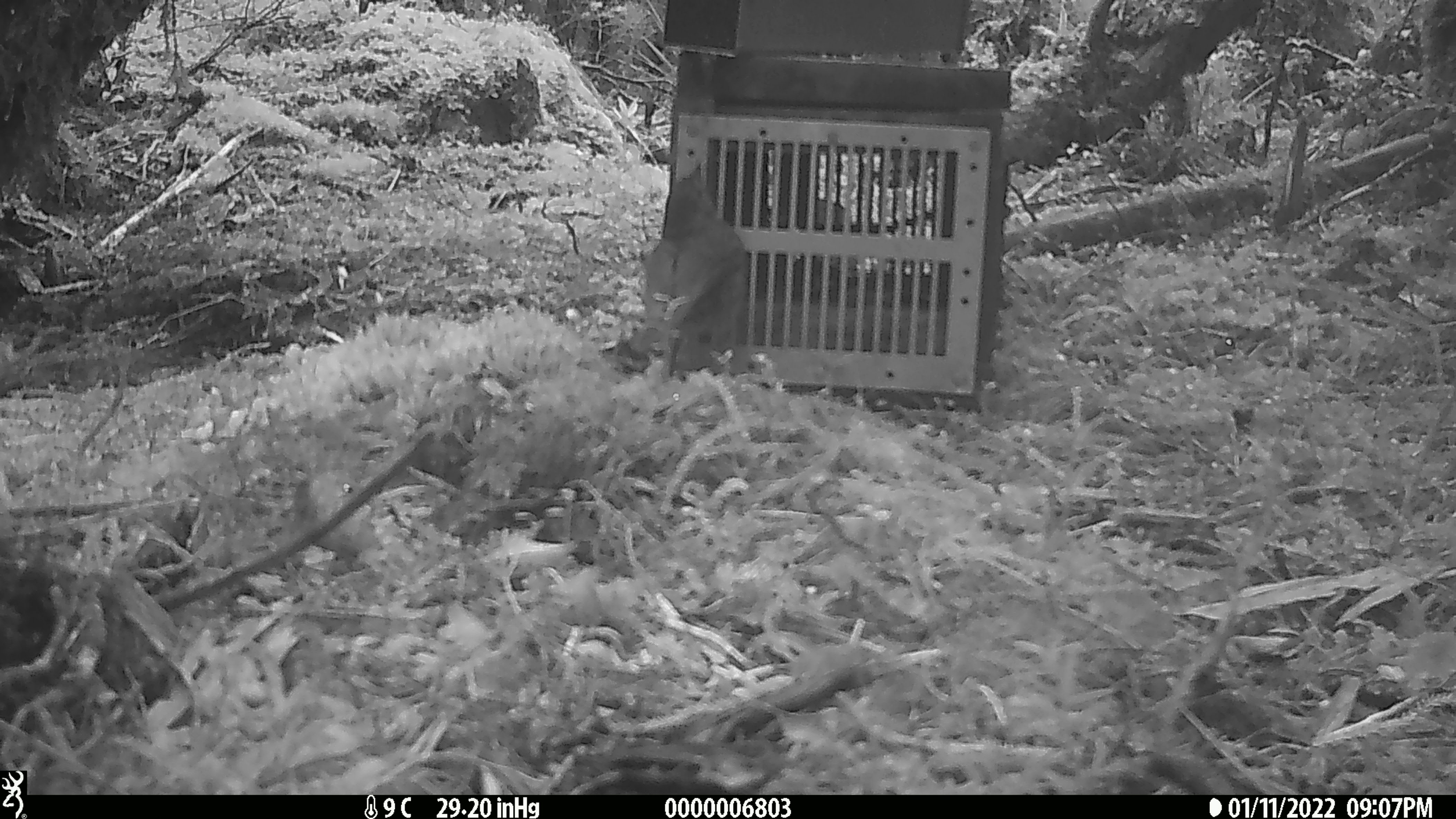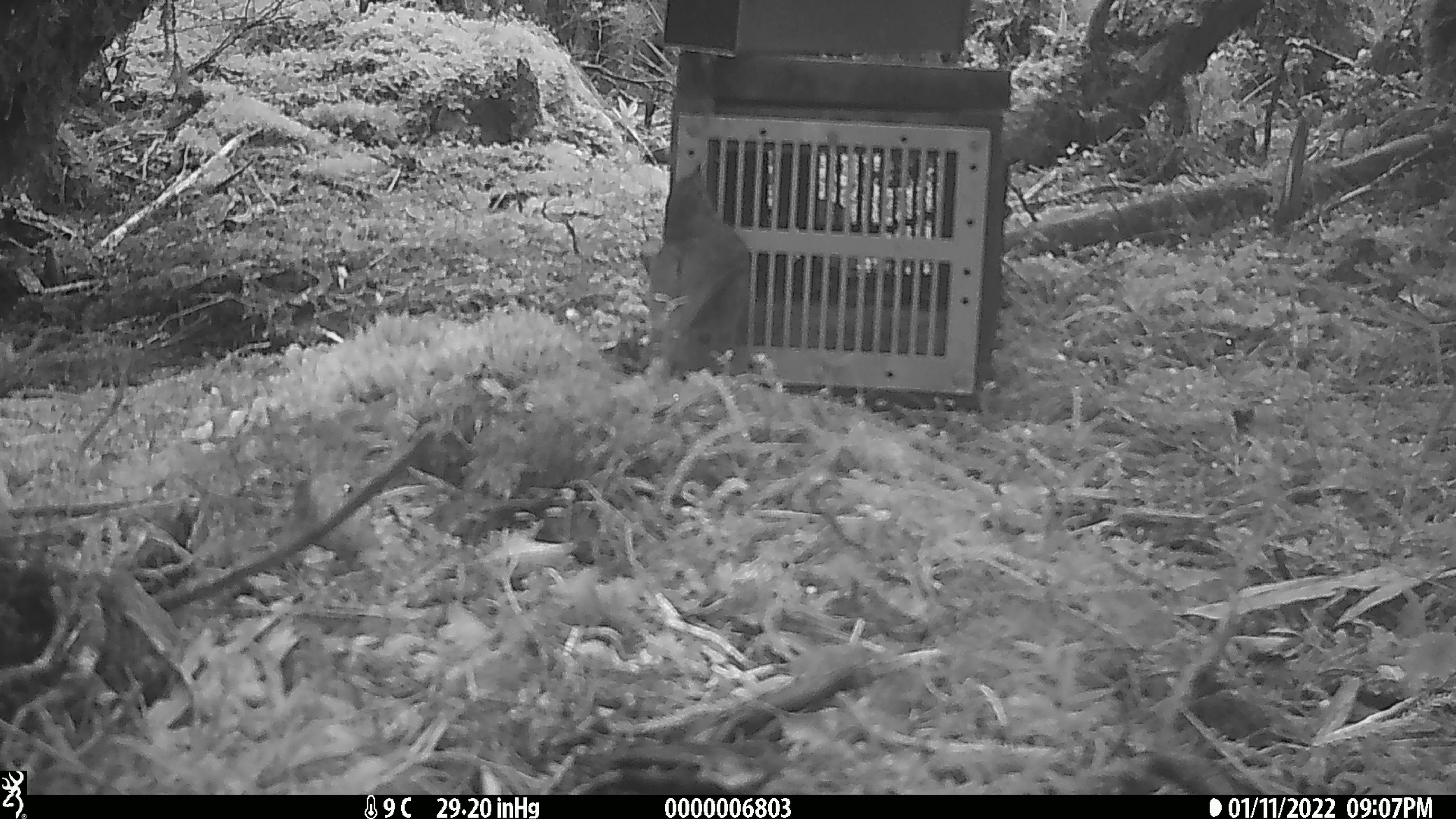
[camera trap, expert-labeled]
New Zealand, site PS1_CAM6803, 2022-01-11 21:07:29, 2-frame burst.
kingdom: Animalia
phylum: Chordata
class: Aves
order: Passeriformes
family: Petroicidae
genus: Petroica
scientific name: Petroica australis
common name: new zealand robin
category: robin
Robin (new zealand robin) (Petroica australis).